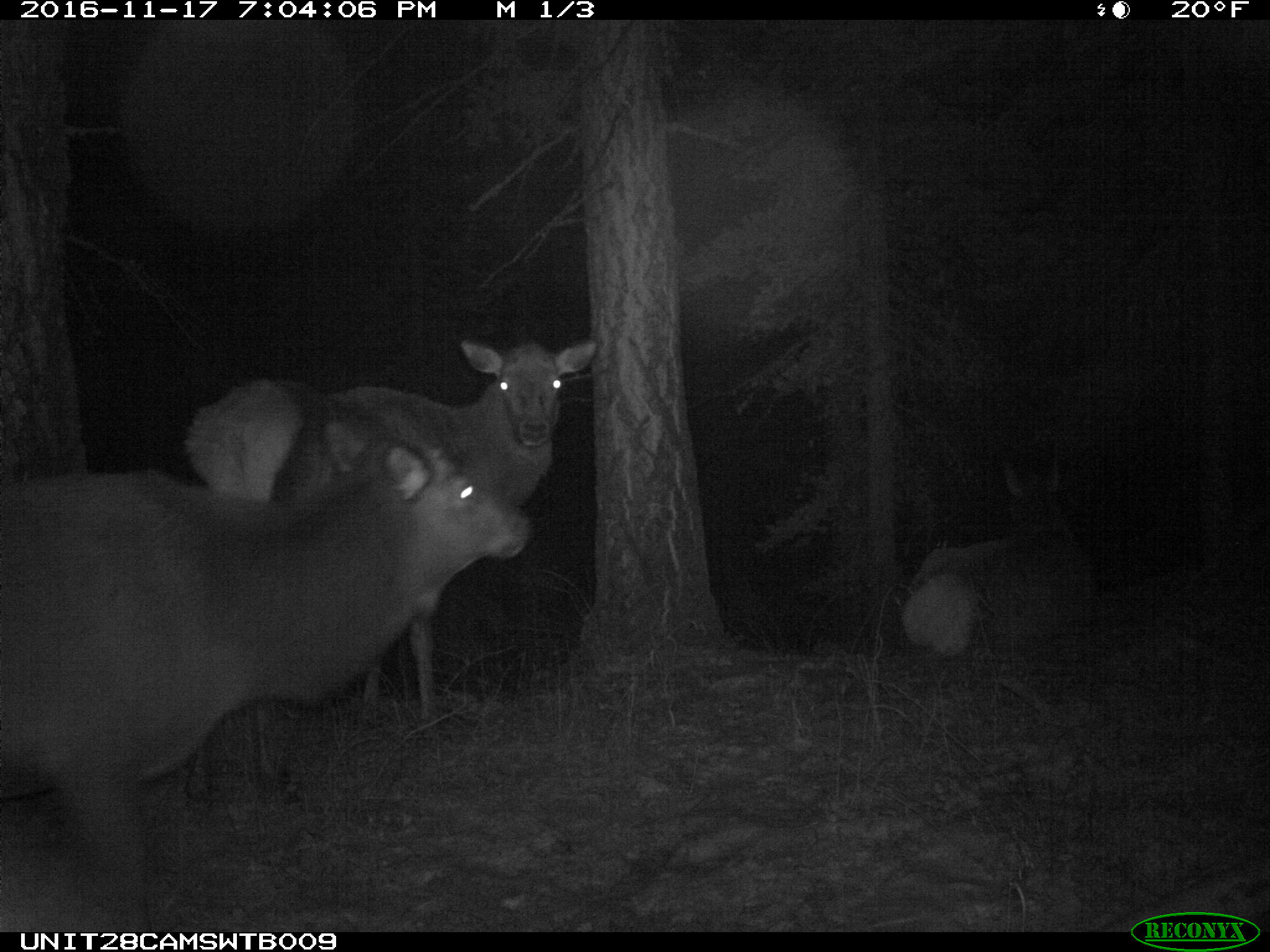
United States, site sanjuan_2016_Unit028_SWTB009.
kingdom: Animalia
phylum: Chordata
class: Mammalia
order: Artiodactyla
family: Cervidae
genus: Cervus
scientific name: Cervus elaphus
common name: red deer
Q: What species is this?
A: Cervus elaphus (red deer).